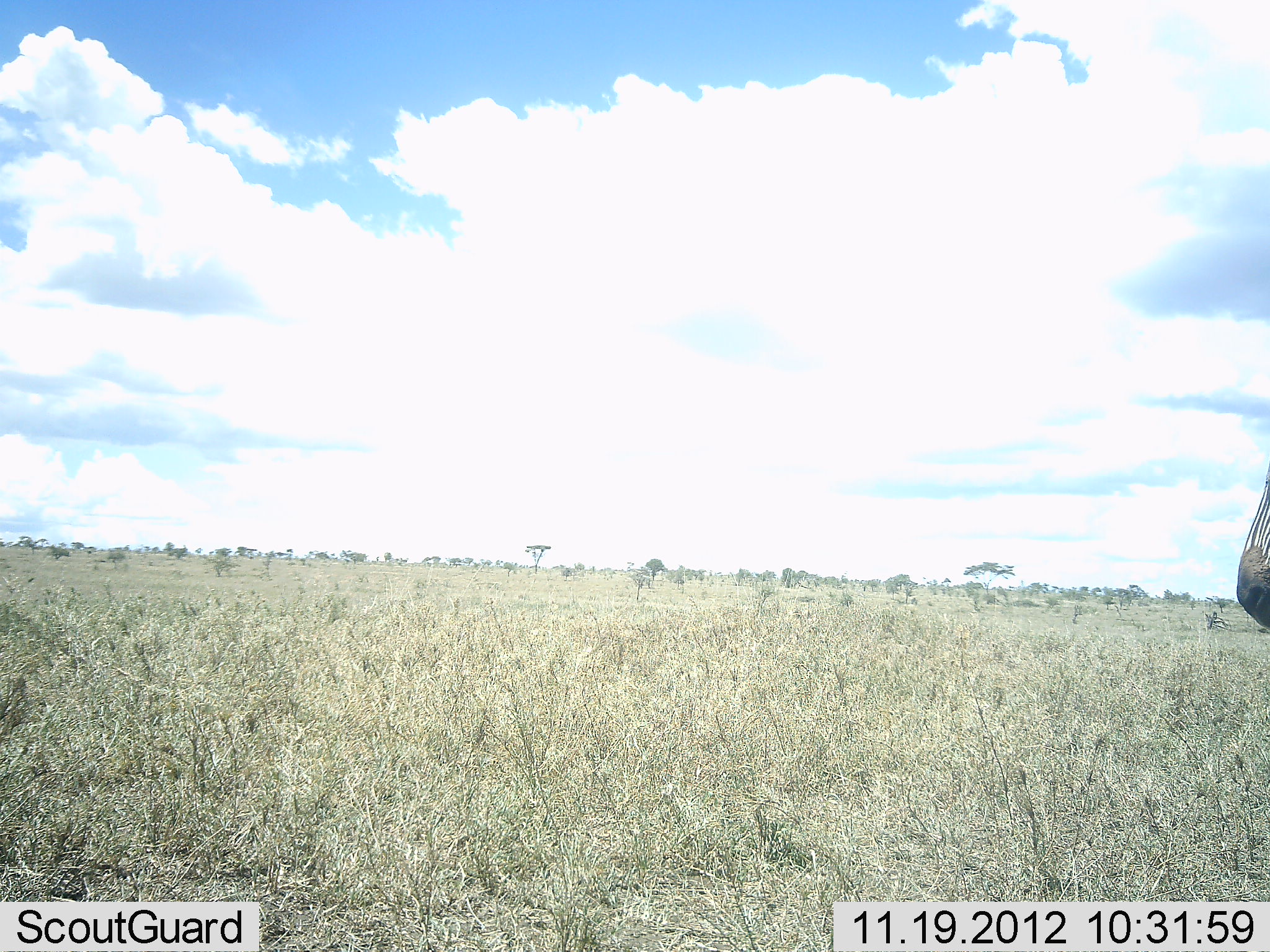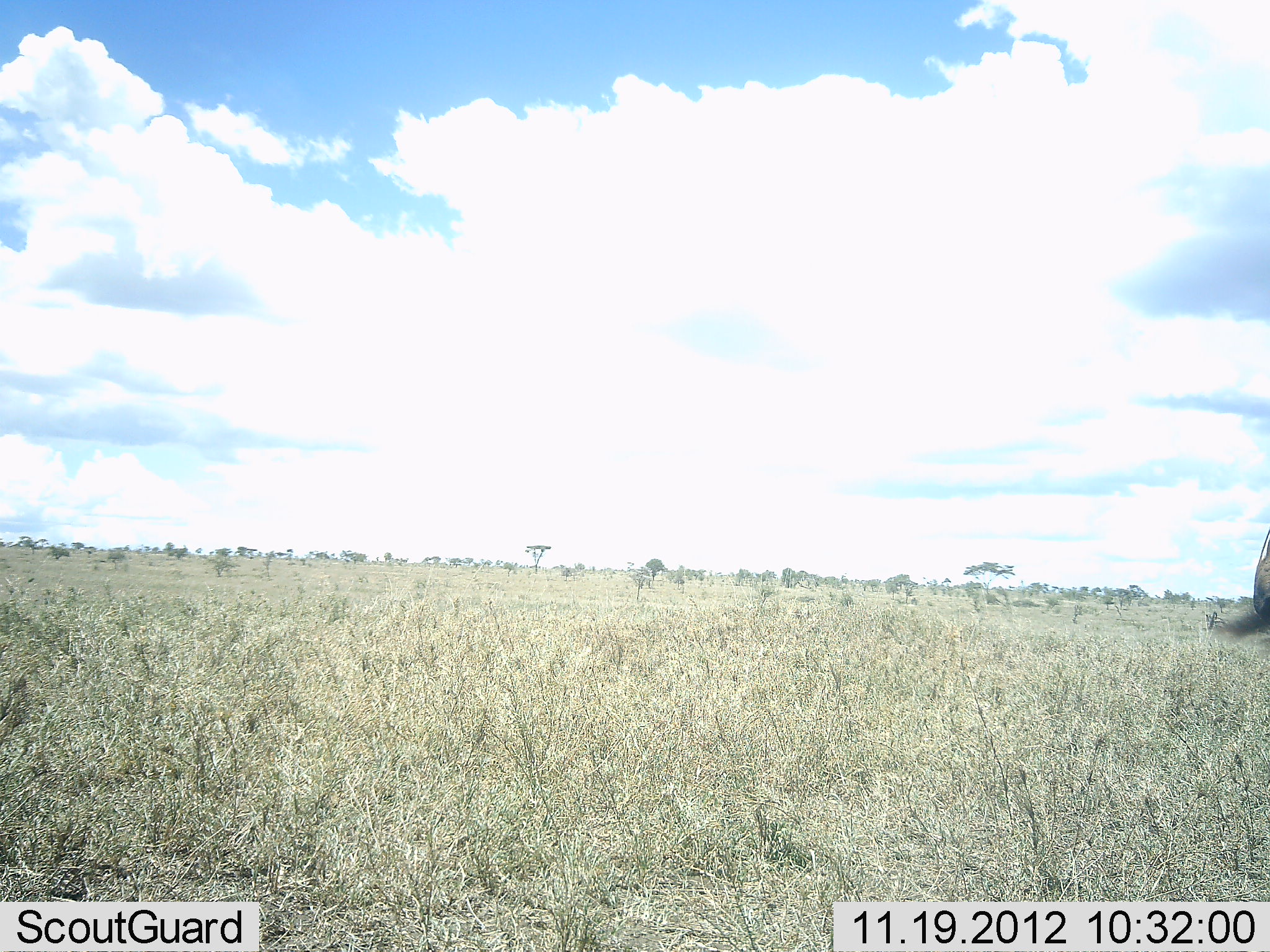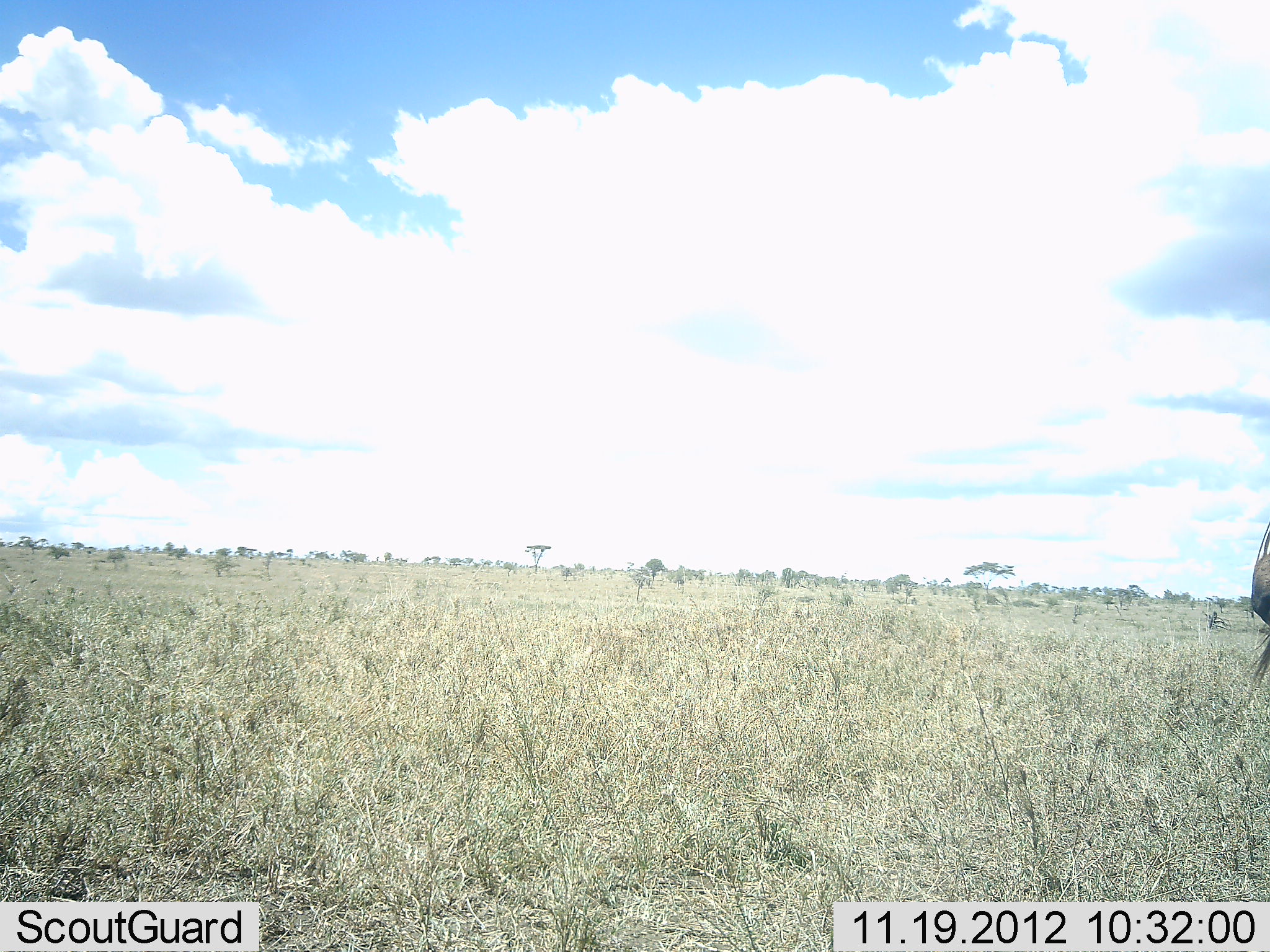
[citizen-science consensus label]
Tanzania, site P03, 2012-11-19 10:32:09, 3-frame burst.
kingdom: Animalia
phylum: Chordata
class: Mammalia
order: Perissodactyla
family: Equidae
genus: Equus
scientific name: Equus quagga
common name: plains zebra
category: zebra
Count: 1.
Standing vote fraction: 90%.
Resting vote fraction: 0%.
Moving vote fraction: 0%.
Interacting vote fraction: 0%.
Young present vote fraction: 0%.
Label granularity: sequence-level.